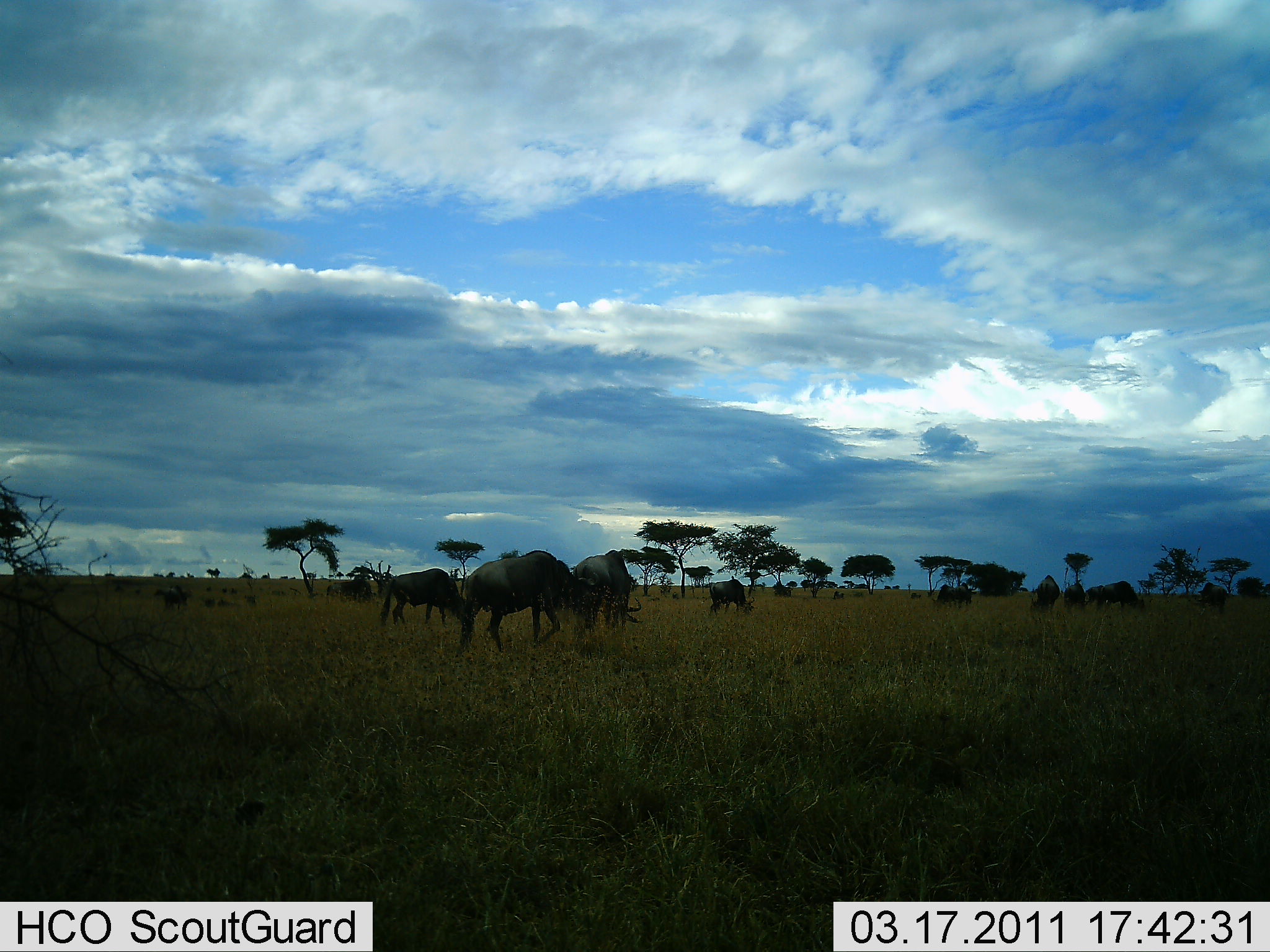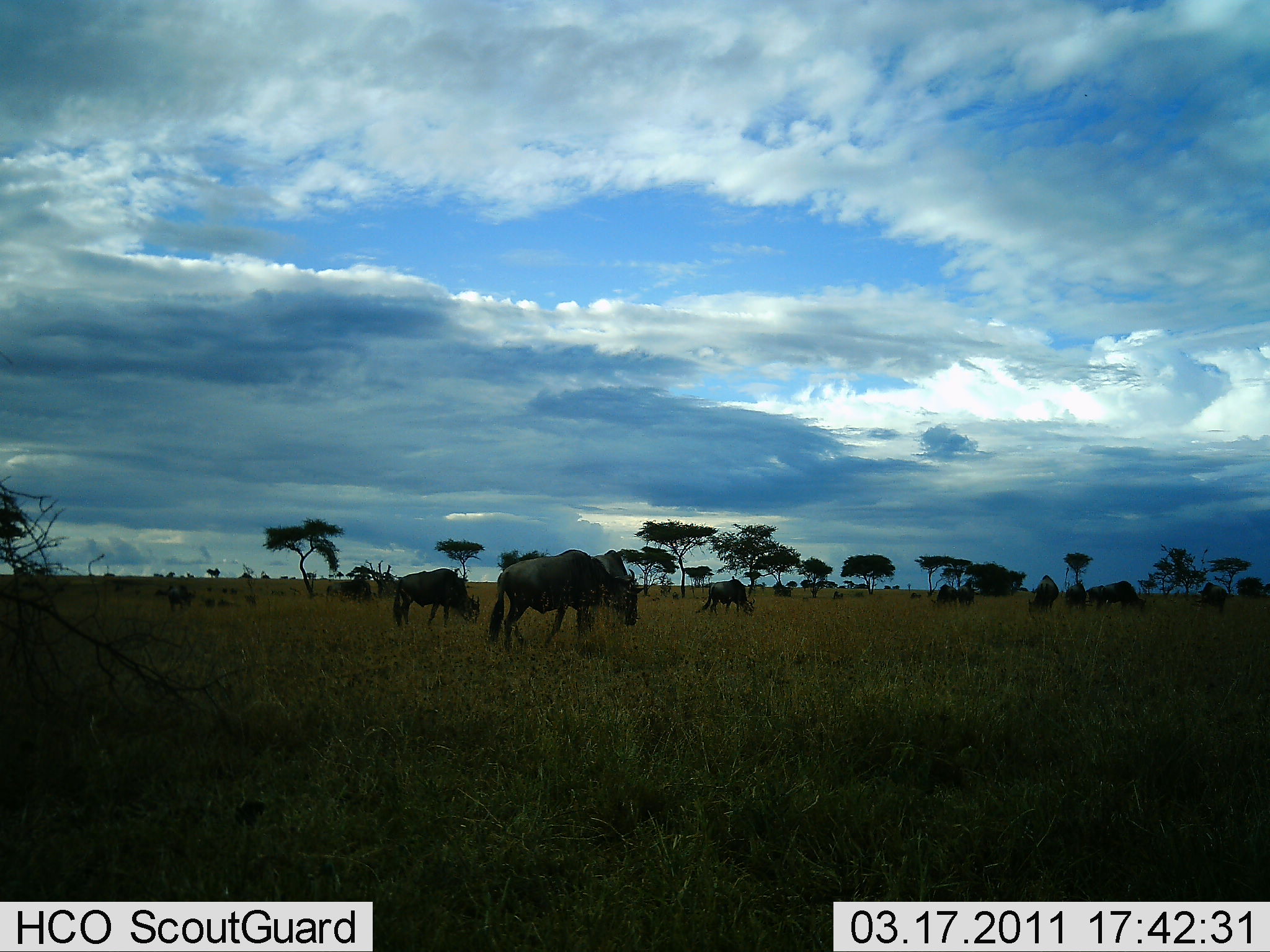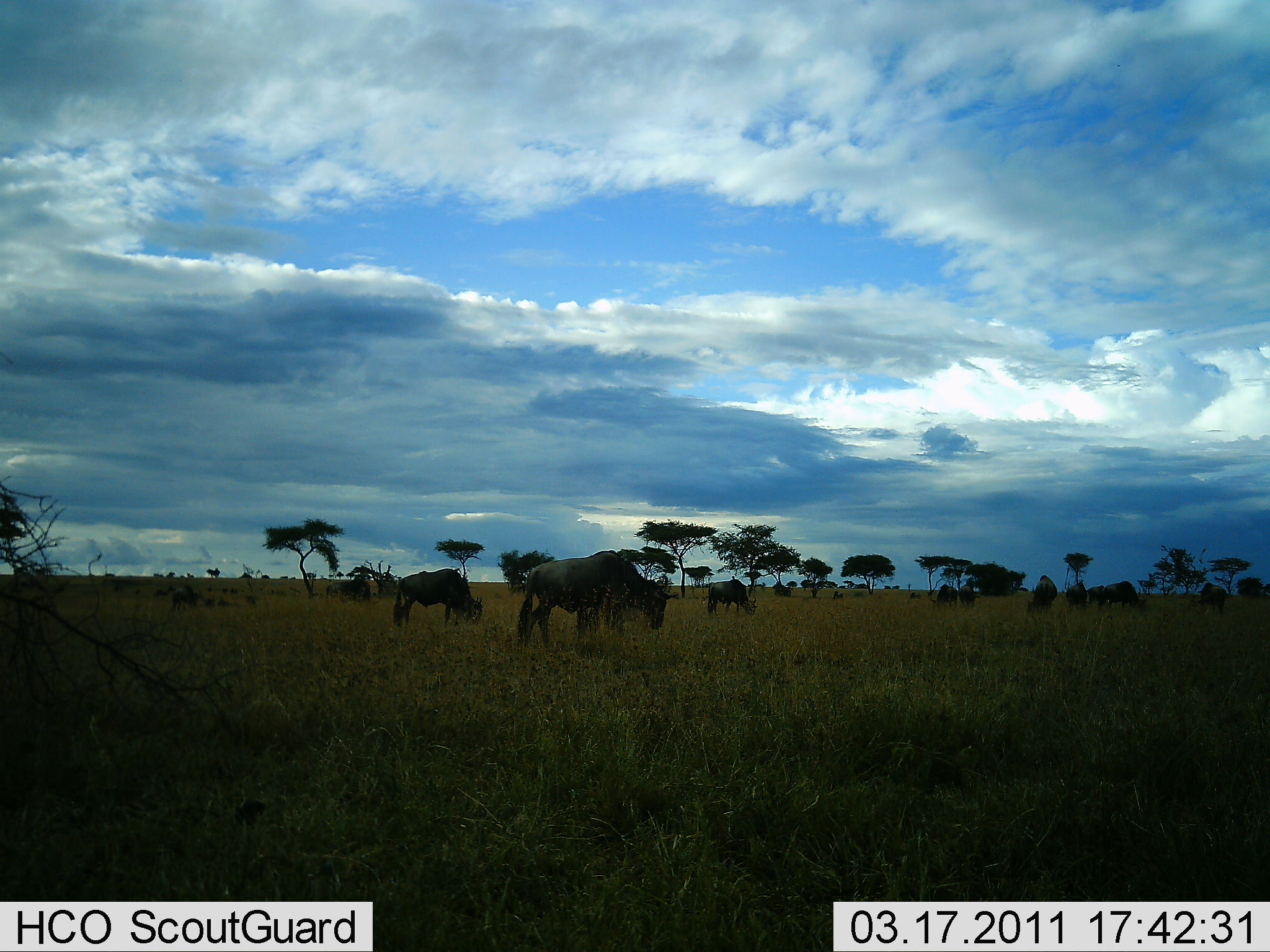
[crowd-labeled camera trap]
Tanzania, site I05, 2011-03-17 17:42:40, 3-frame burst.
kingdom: Animalia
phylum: Chordata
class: Mammalia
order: Artiodactyla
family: Bovidae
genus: Connochaetes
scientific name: Connochaetes taurinus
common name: blue wildebeest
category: wildebeest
Wildebeest (blue wildebeest) (Connochaetes taurinus), count 10. Behavior (volunteer vote fractions): standing 50%, resting 0%, moving 58%, interacting 0%. Young present (vote fraction): 0%. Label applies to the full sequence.